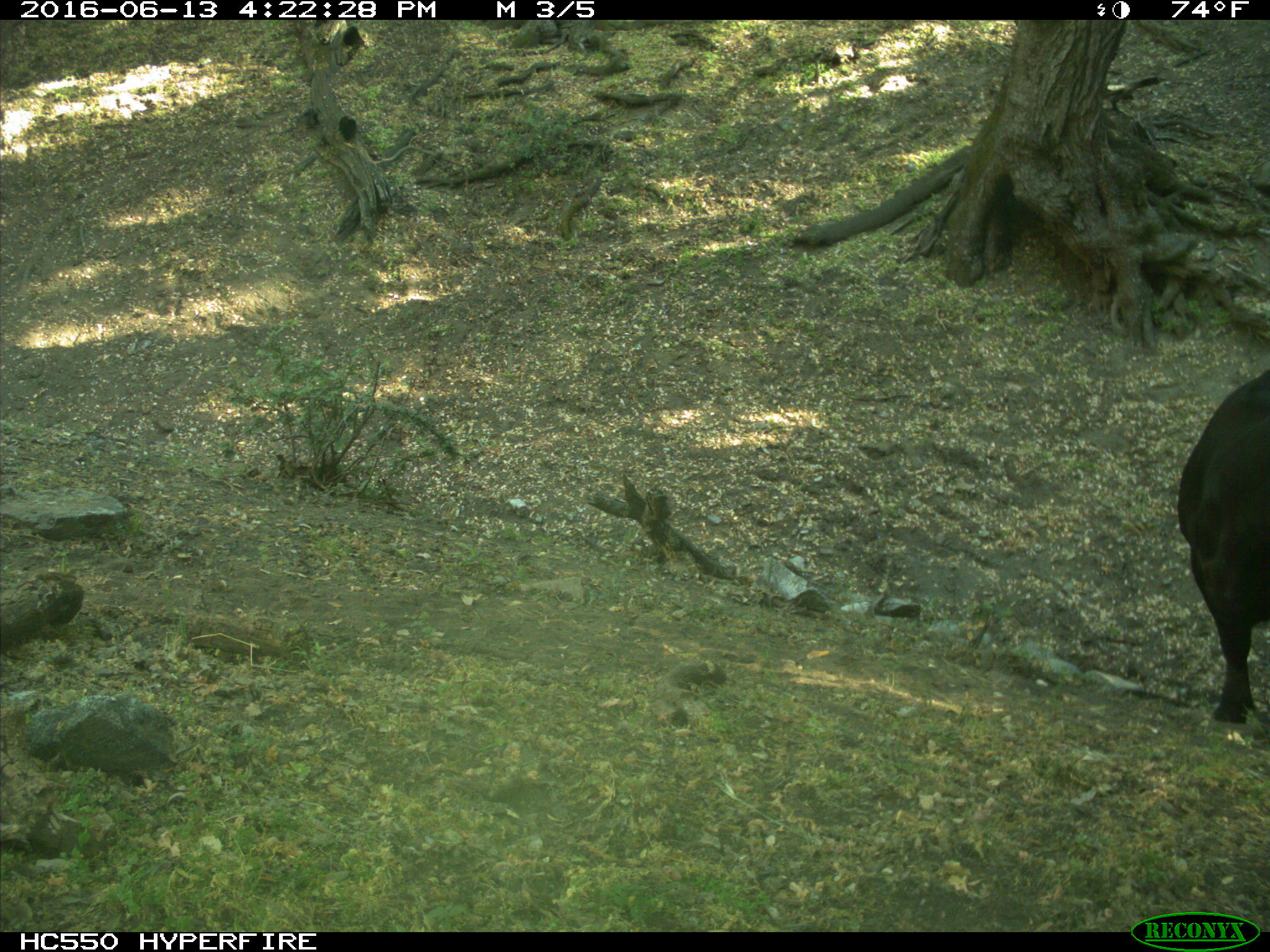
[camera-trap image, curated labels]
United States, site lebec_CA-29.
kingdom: Animalia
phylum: Chordata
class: Mammalia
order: Artiodactyla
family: Bovidae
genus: Bos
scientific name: Bos taurus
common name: domestic cow